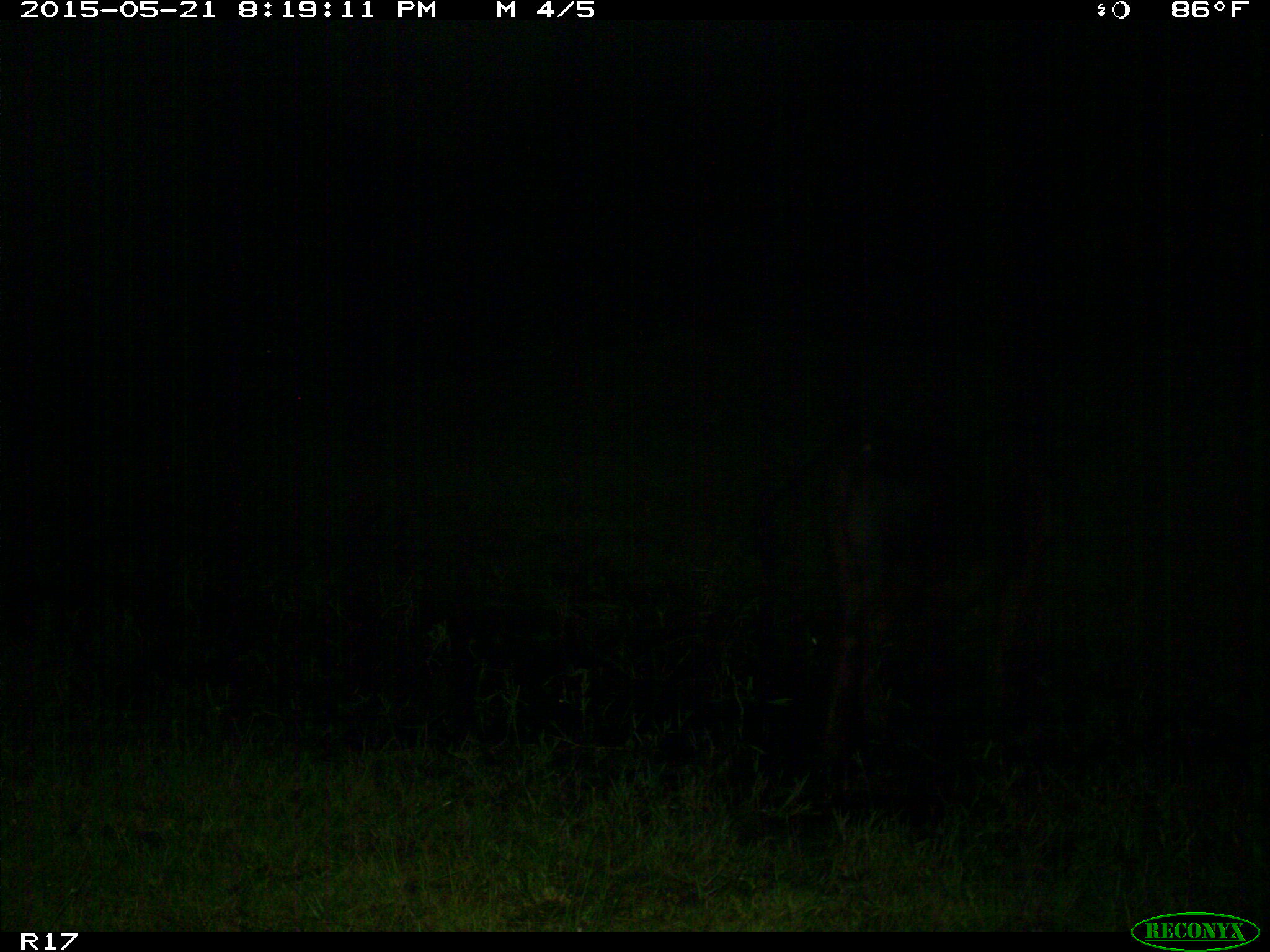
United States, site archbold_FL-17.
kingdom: Animalia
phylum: Chordata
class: Mammalia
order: Artiodactyla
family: Bovidae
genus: Bos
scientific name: Bos taurus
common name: domestic cow